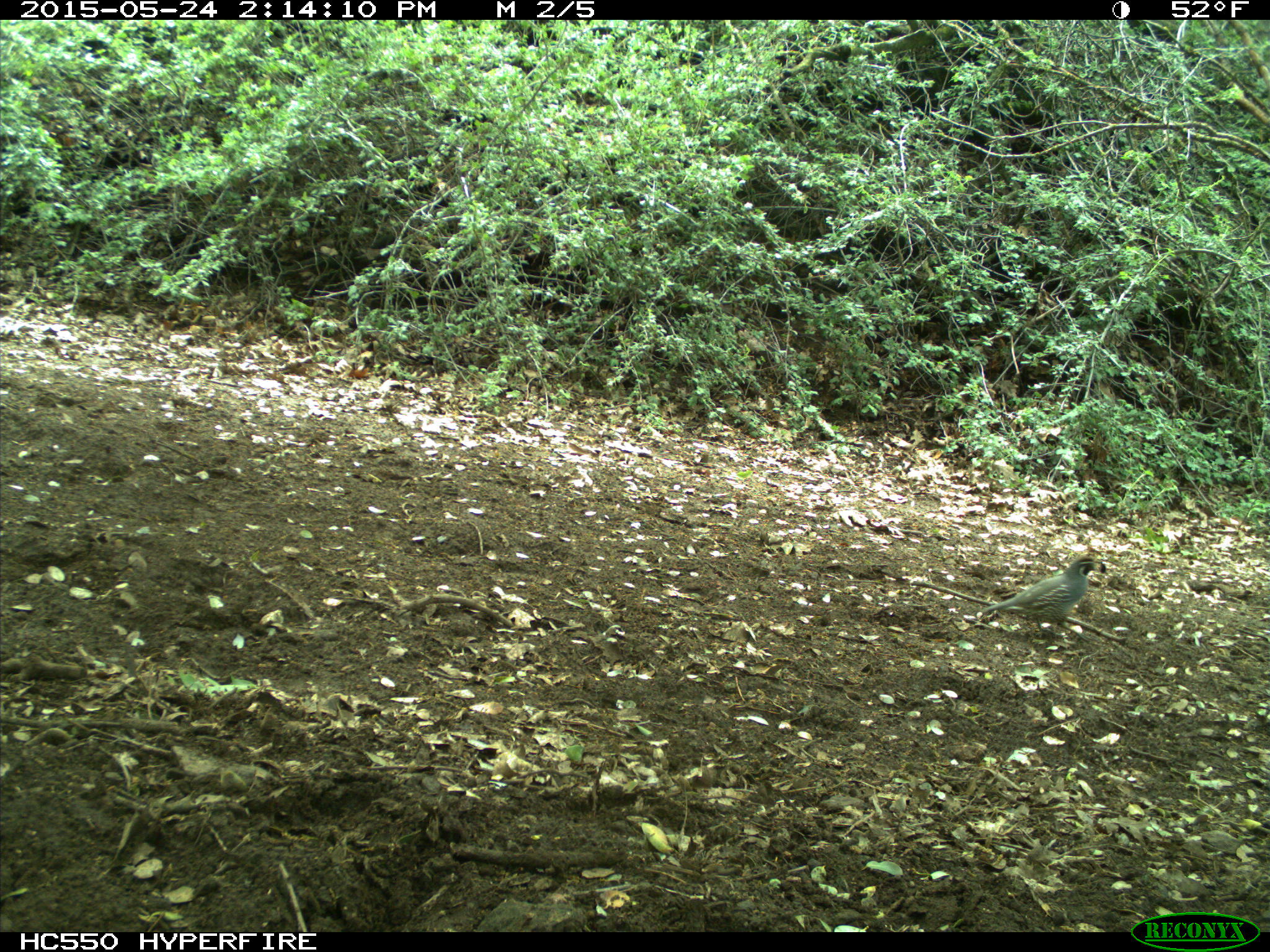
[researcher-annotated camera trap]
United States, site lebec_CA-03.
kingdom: Animalia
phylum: Chordata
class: Aves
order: Galliformes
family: Odontophoridae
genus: Callipepla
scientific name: Callipepla californica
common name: california quail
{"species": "Callipepla californica (california quail)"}